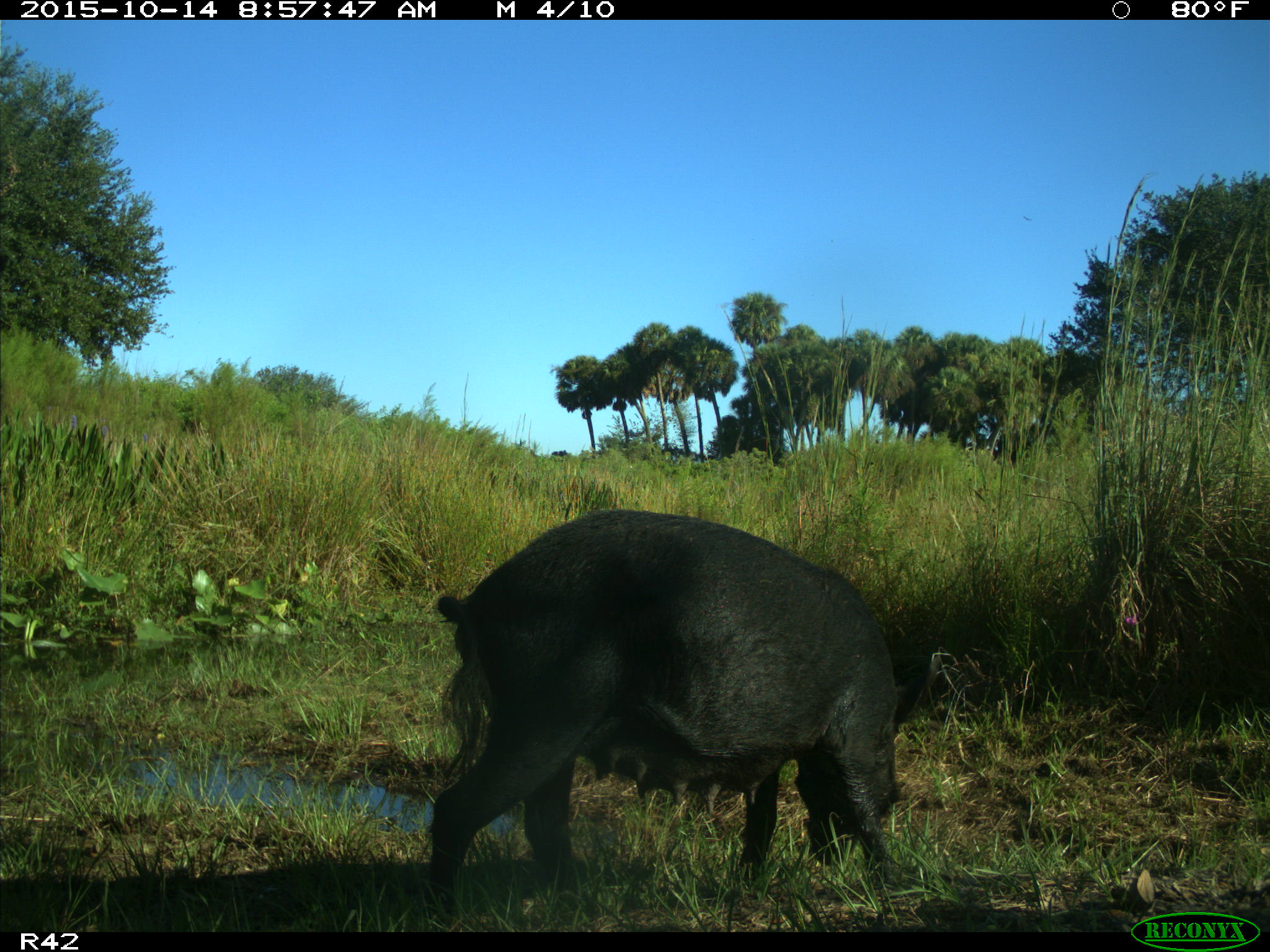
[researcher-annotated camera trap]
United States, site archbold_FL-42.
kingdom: Animalia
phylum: Chordata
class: Mammalia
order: Artiodactyla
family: Suidae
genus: Sus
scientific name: Sus scrofa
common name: wild boar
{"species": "Sus scrofa (wild boar)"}